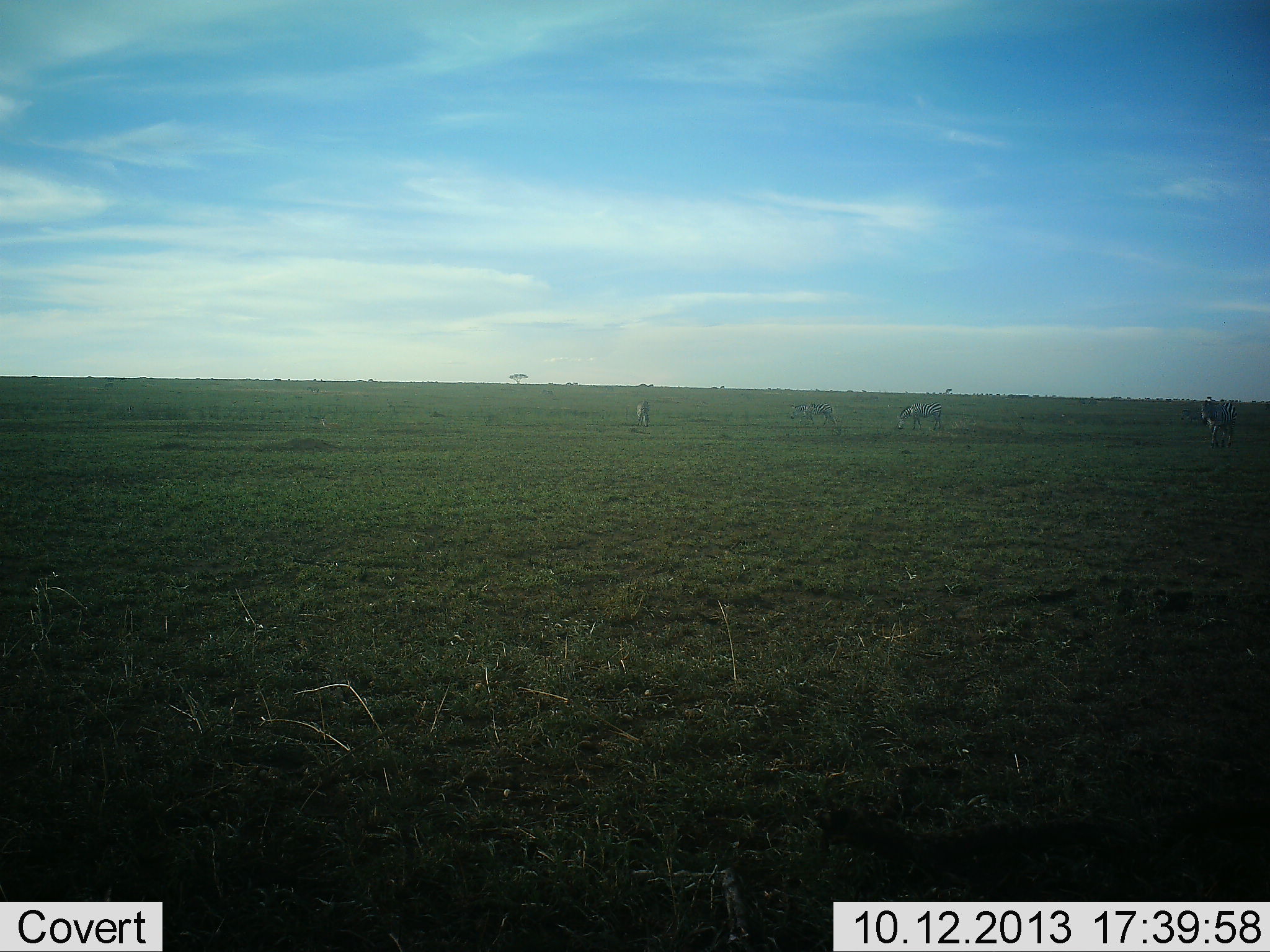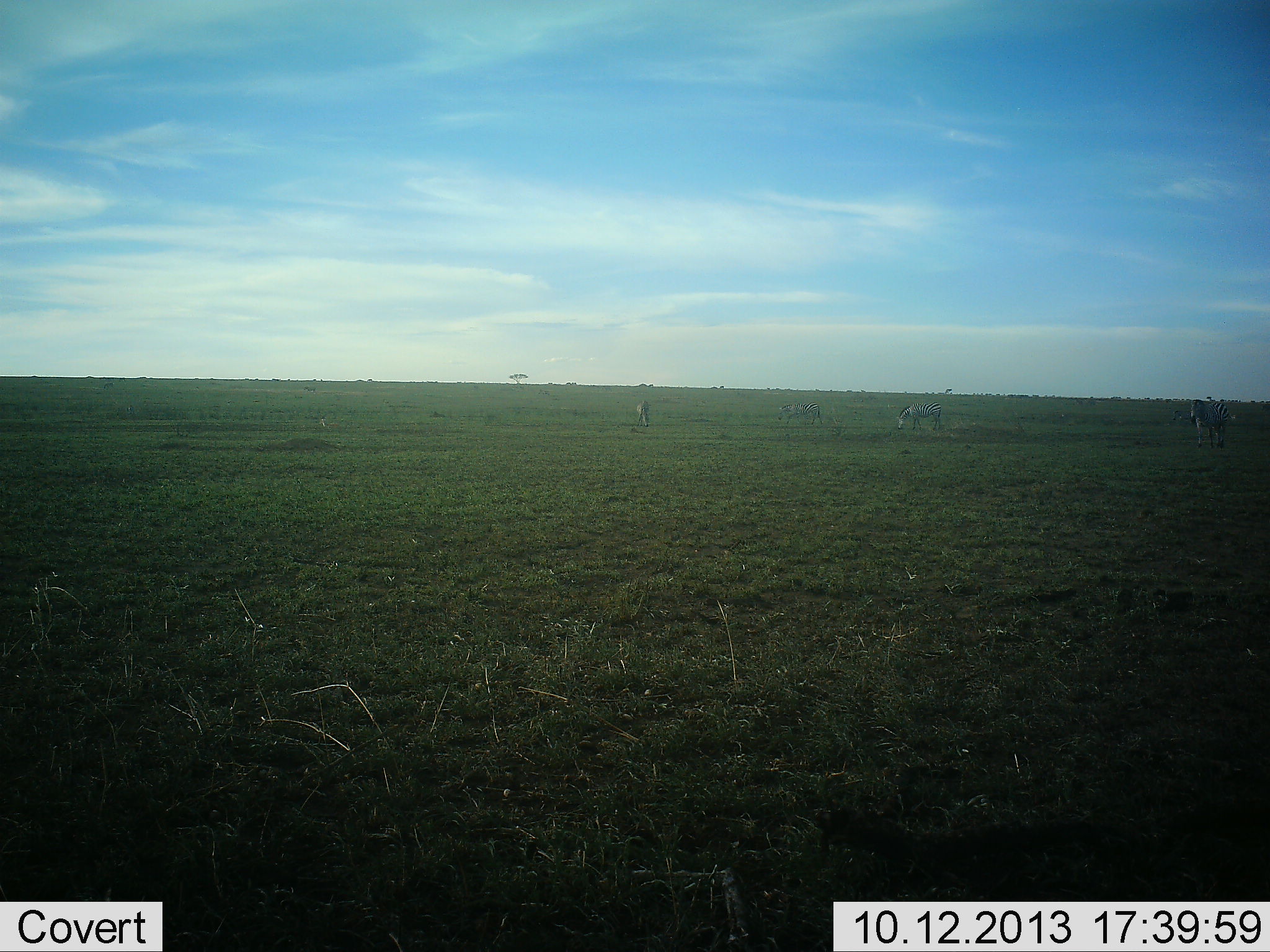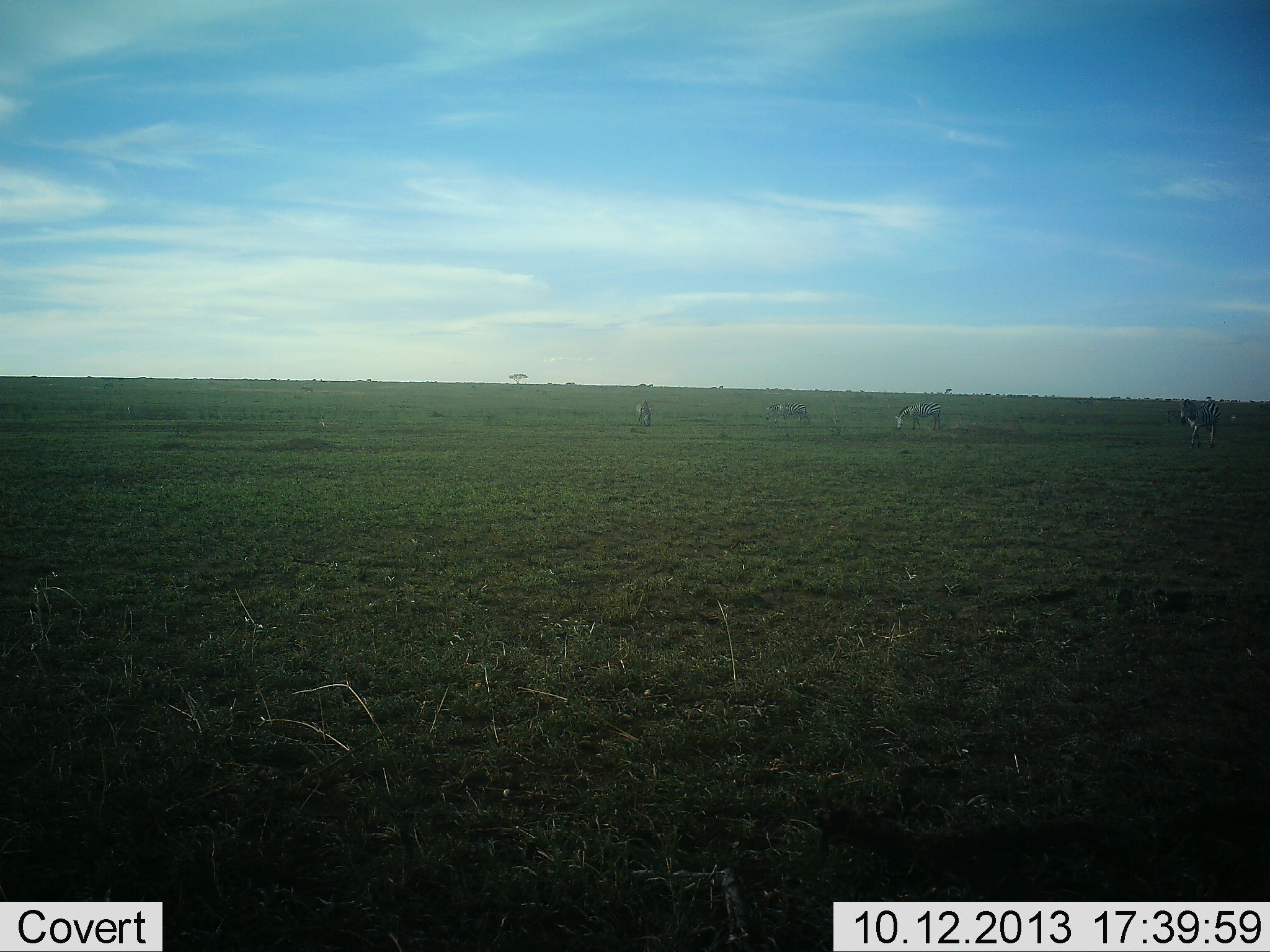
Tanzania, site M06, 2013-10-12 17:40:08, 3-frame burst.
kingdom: Animalia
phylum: Chordata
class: Mammalia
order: Perissodactyla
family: Equidae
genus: Equus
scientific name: Equus quagga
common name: plains zebra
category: zebra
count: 4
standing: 18%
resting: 0%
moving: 73%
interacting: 9%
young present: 0%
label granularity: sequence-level